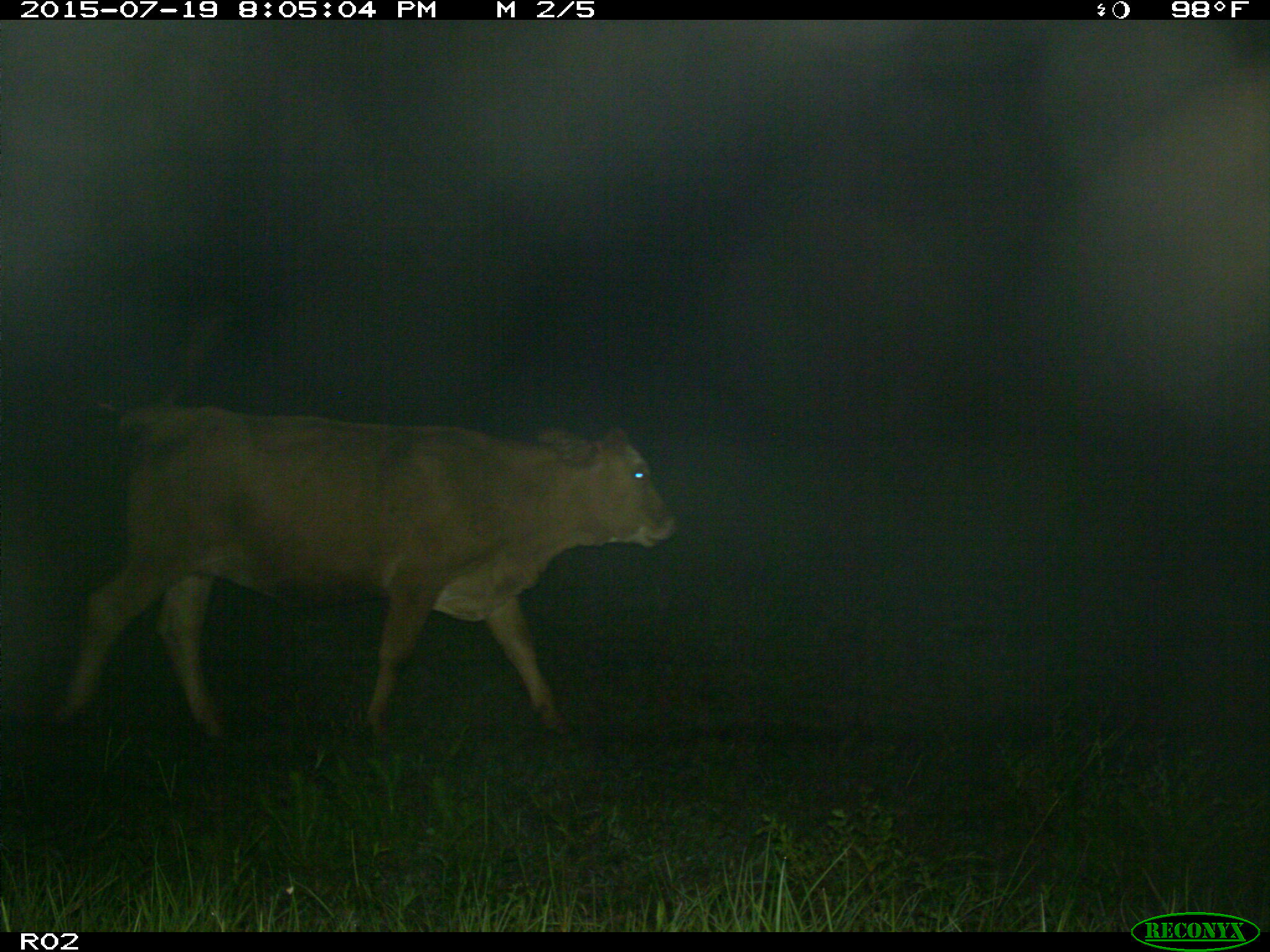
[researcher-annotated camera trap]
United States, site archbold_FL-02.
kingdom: Animalia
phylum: Chordata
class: Mammalia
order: Artiodactyla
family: Bovidae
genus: Bos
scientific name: Bos taurus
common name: domestic cow